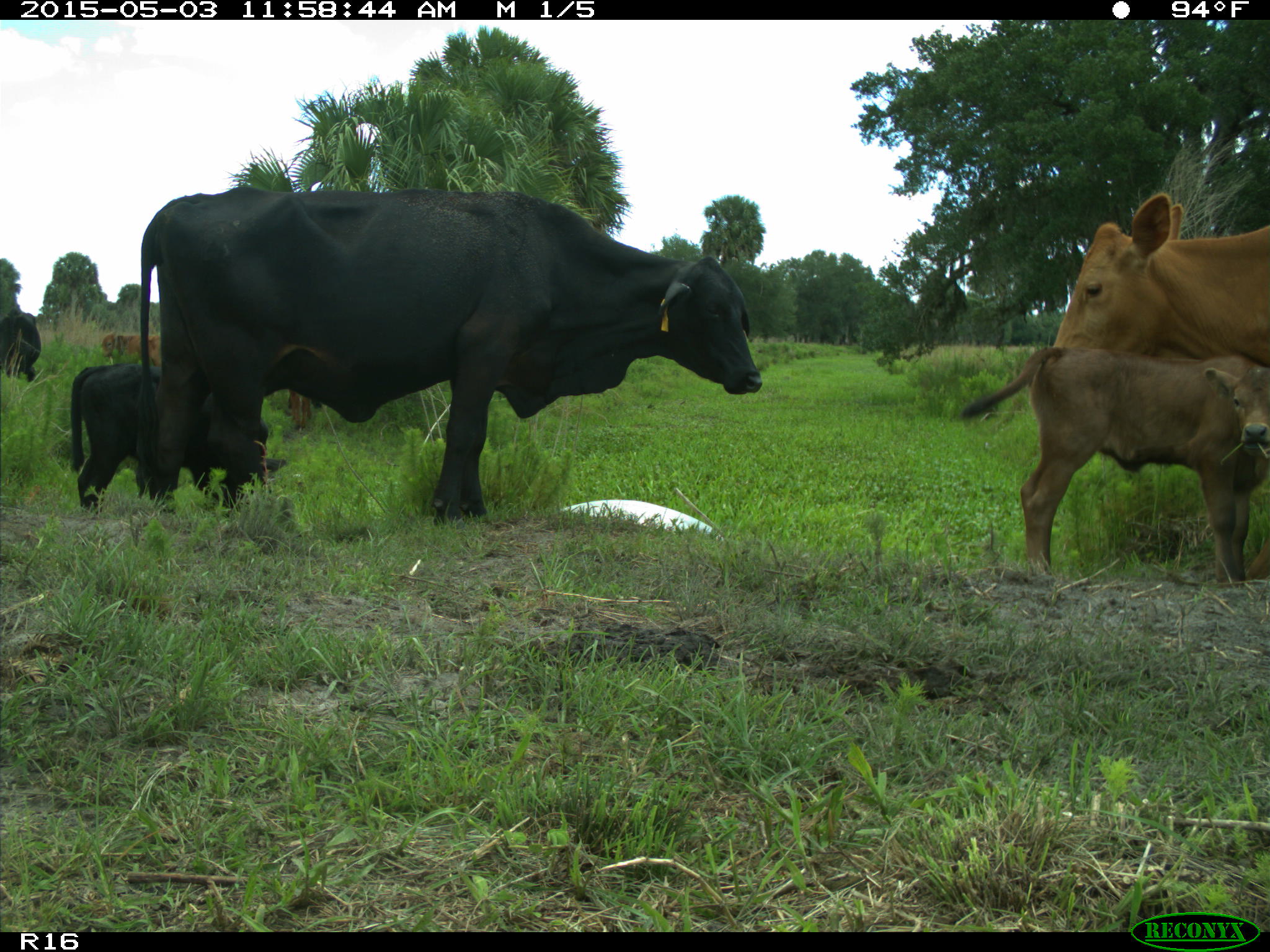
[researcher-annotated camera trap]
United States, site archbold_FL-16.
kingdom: Animalia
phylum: Chordata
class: Mammalia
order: Artiodactyla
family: Bovidae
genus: Bos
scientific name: Bos taurus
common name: domestic cow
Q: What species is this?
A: Bos taurus (domestic cow).